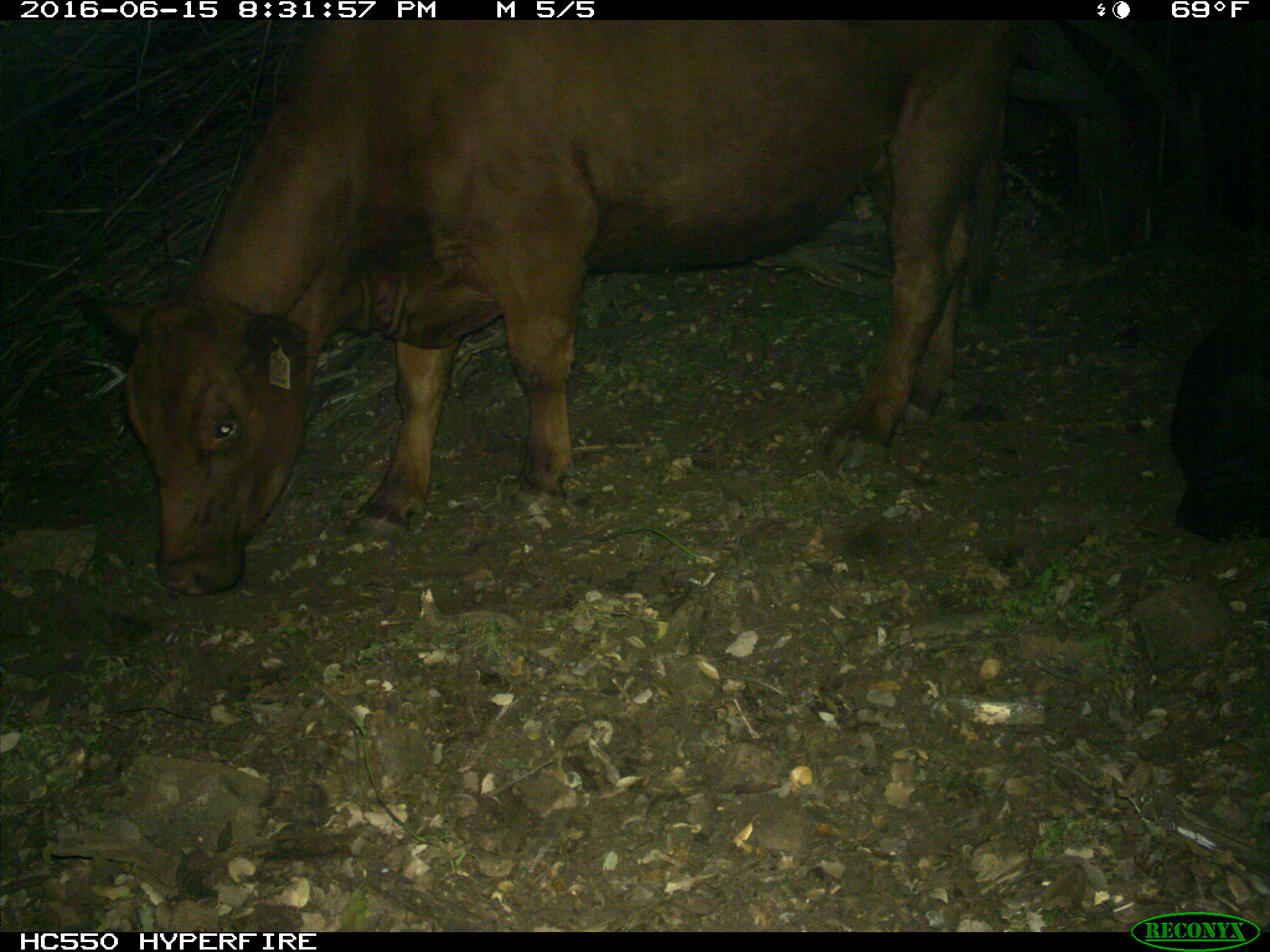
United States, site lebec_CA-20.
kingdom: Animalia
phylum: Chordata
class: Mammalia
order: Artiodactyla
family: Bovidae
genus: Bos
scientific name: Bos taurus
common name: domestic cow